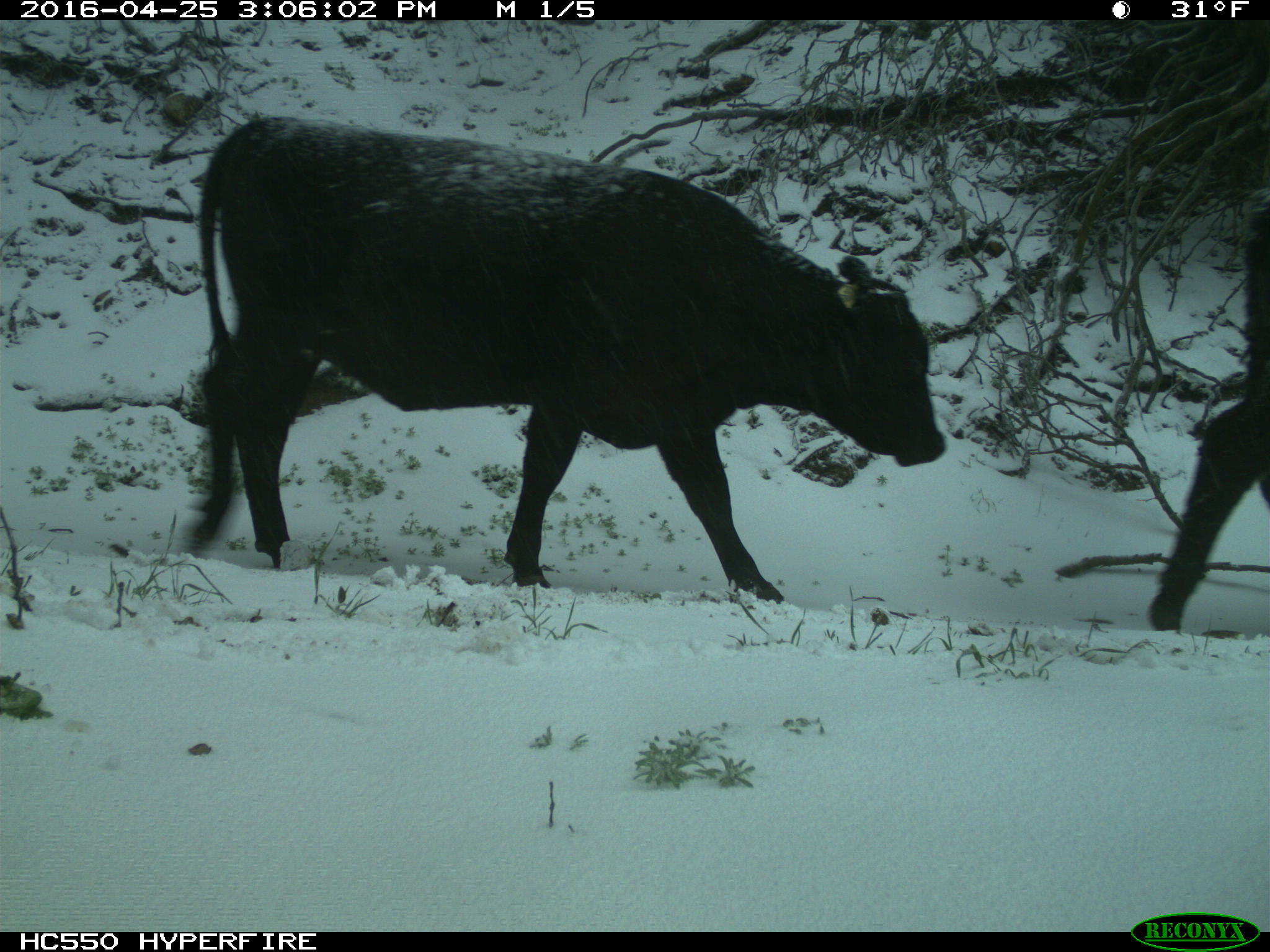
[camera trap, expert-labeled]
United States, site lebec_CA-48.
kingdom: Animalia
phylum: Chordata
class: Mammalia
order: Artiodactyla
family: Bovidae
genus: Bos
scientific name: Bos taurus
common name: domestic cow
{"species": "Bos taurus (domestic cow)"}